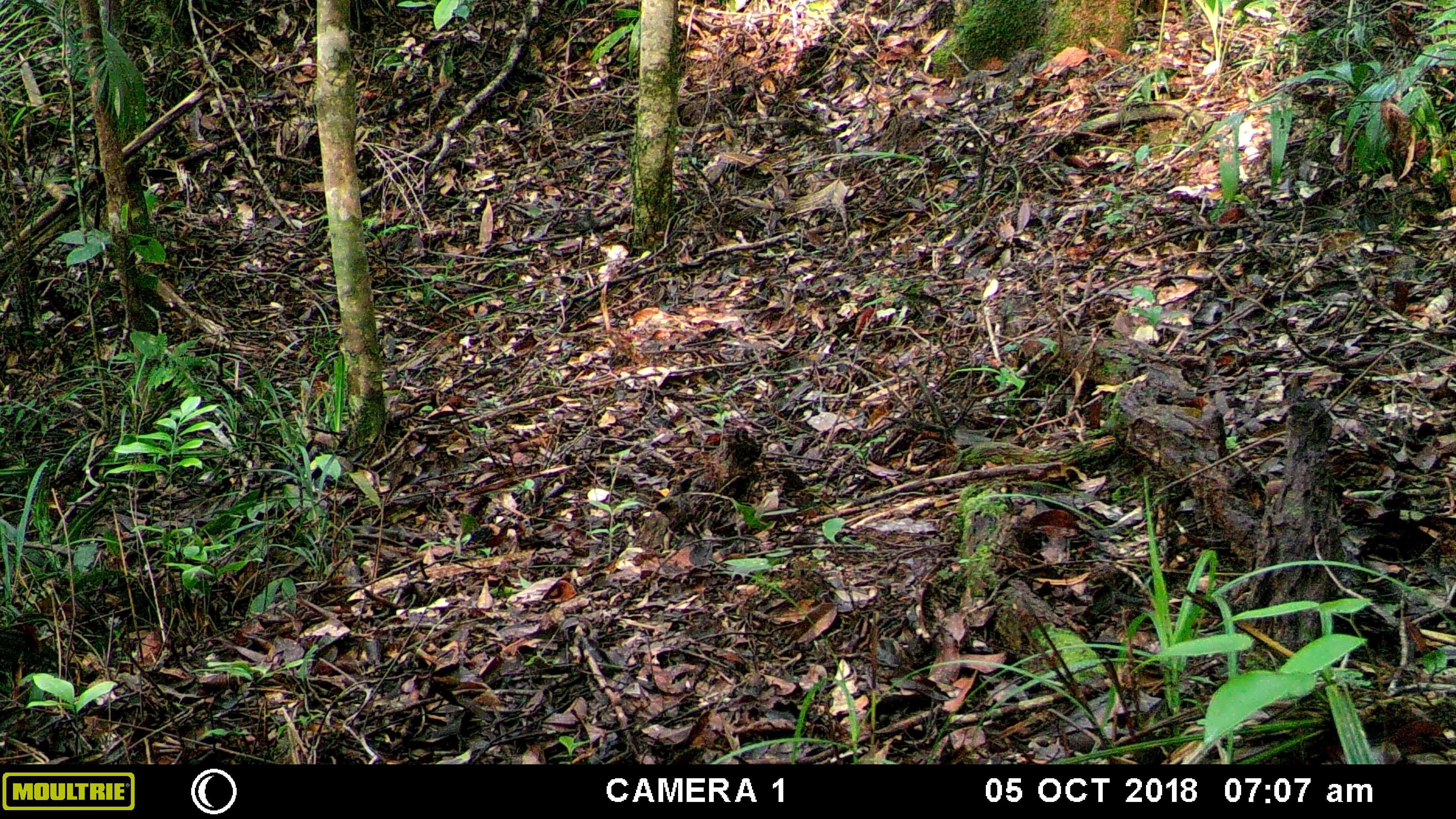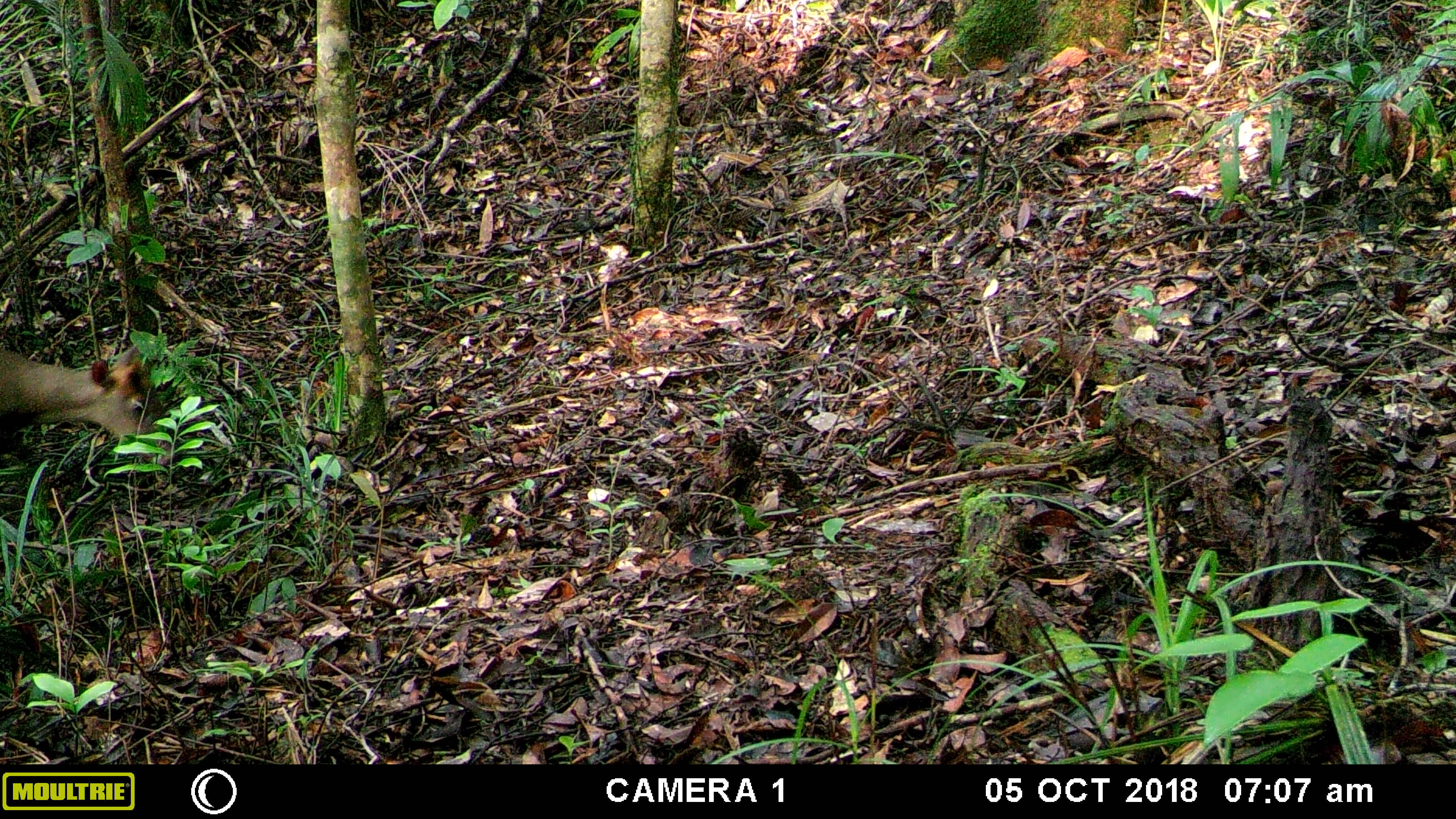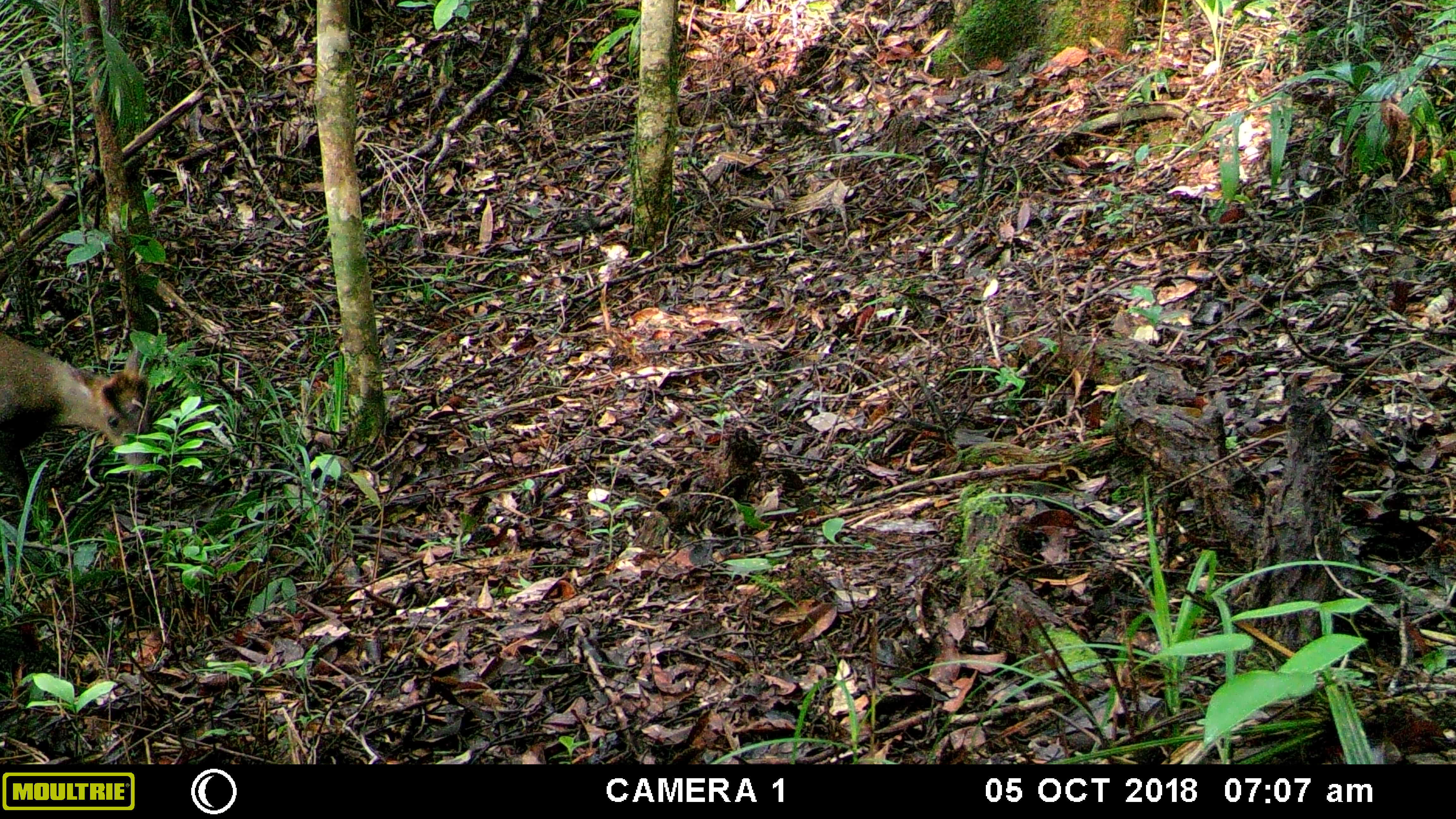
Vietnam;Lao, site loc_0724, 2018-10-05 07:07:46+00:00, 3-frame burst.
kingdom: Animalia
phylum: Chordata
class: Mammalia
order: Artiodactyla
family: Cervidae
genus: Muntiacus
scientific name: Muntiacus rooseveltorum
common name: roosevelt's muntjac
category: roosevelts muntjac group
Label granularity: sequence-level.